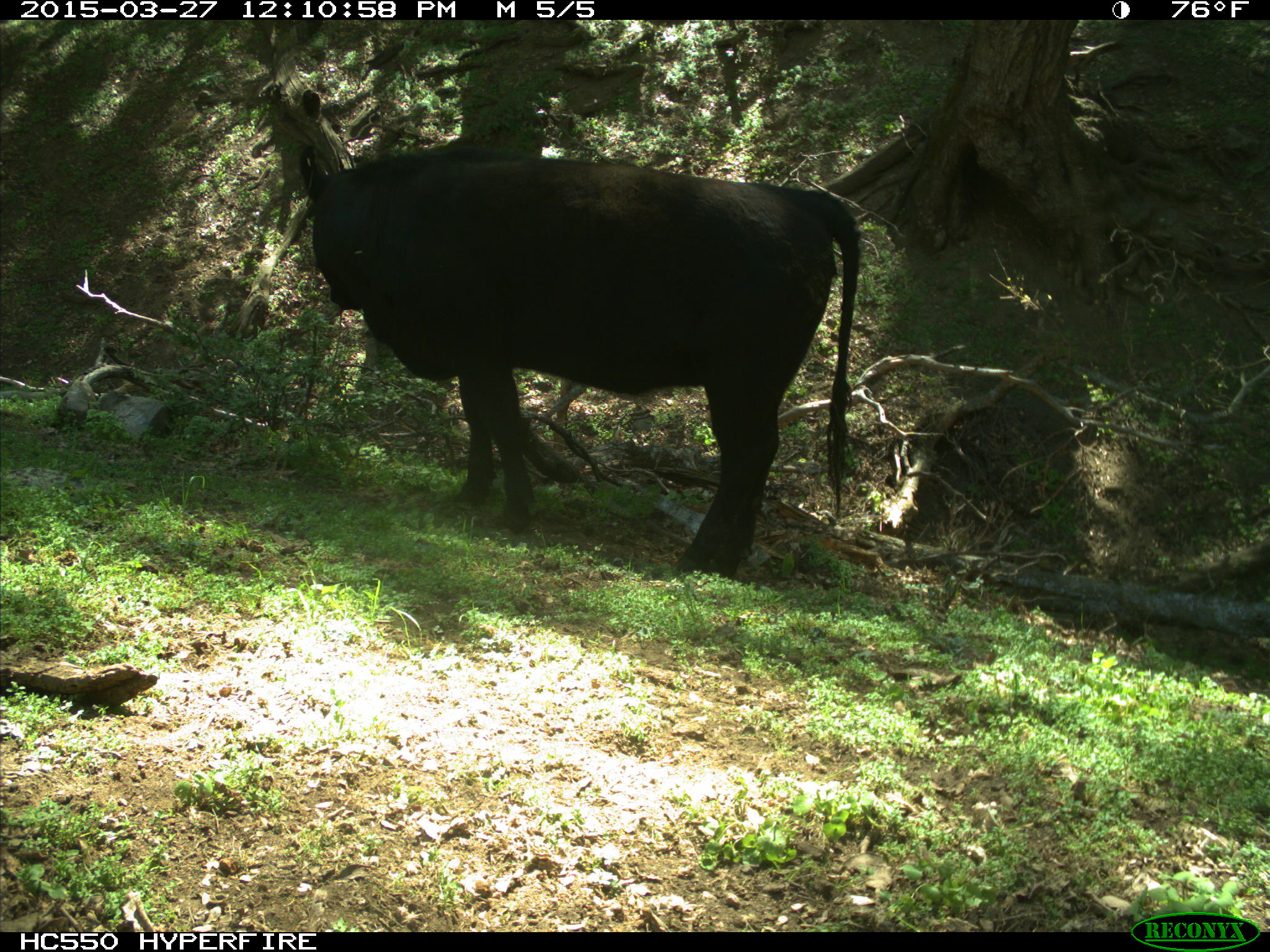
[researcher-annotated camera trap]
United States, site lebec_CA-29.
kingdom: Animalia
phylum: Chordata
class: Mammalia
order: Artiodactyla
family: Bovidae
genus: Bos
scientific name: Bos taurus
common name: domestic cow